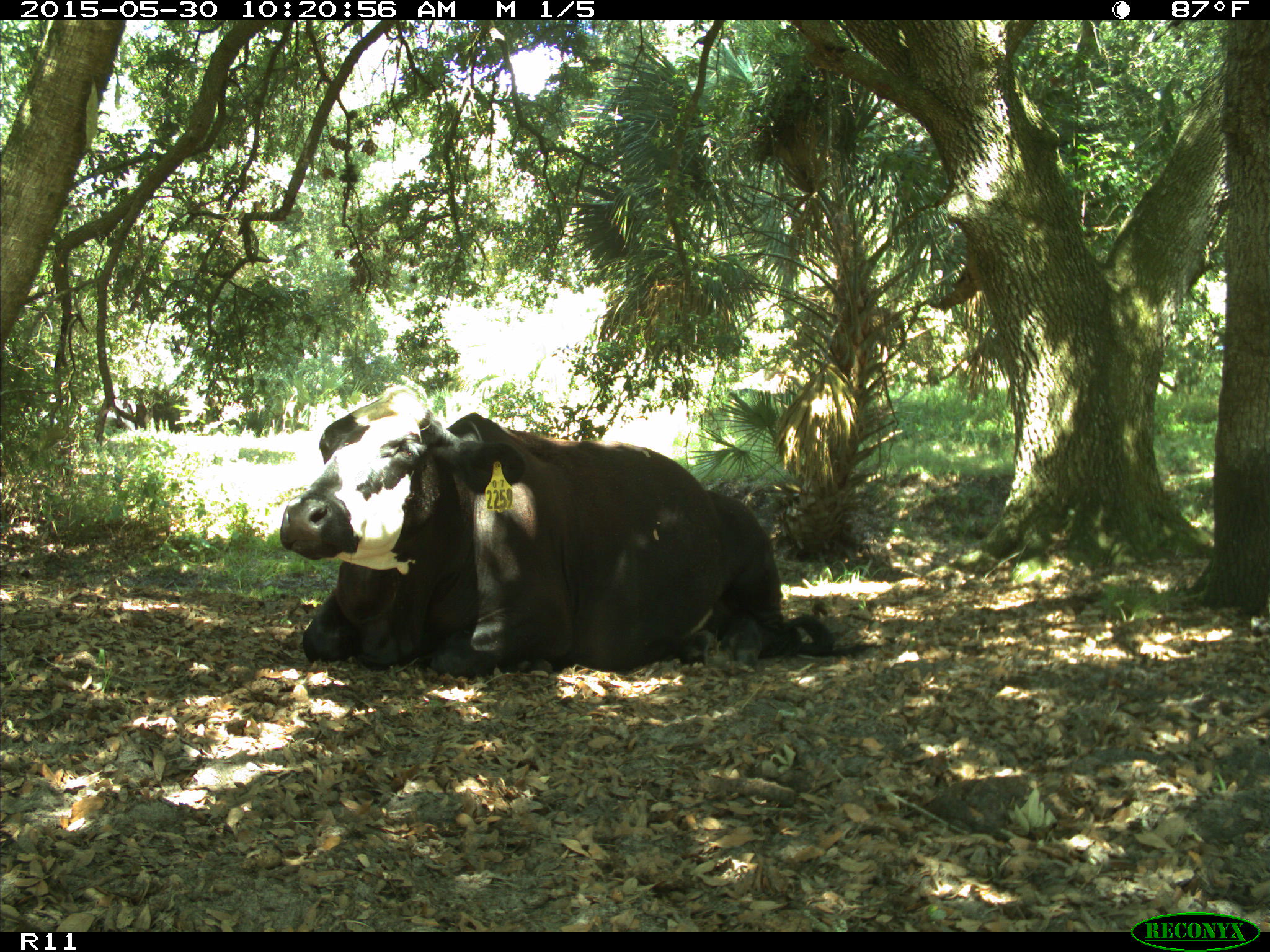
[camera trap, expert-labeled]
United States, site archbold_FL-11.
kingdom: Animalia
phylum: Chordata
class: Mammalia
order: Artiodactyla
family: Bovidae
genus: Bos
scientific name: Bos taurus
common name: domestic cow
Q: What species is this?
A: Bos taurus (domestic cow).